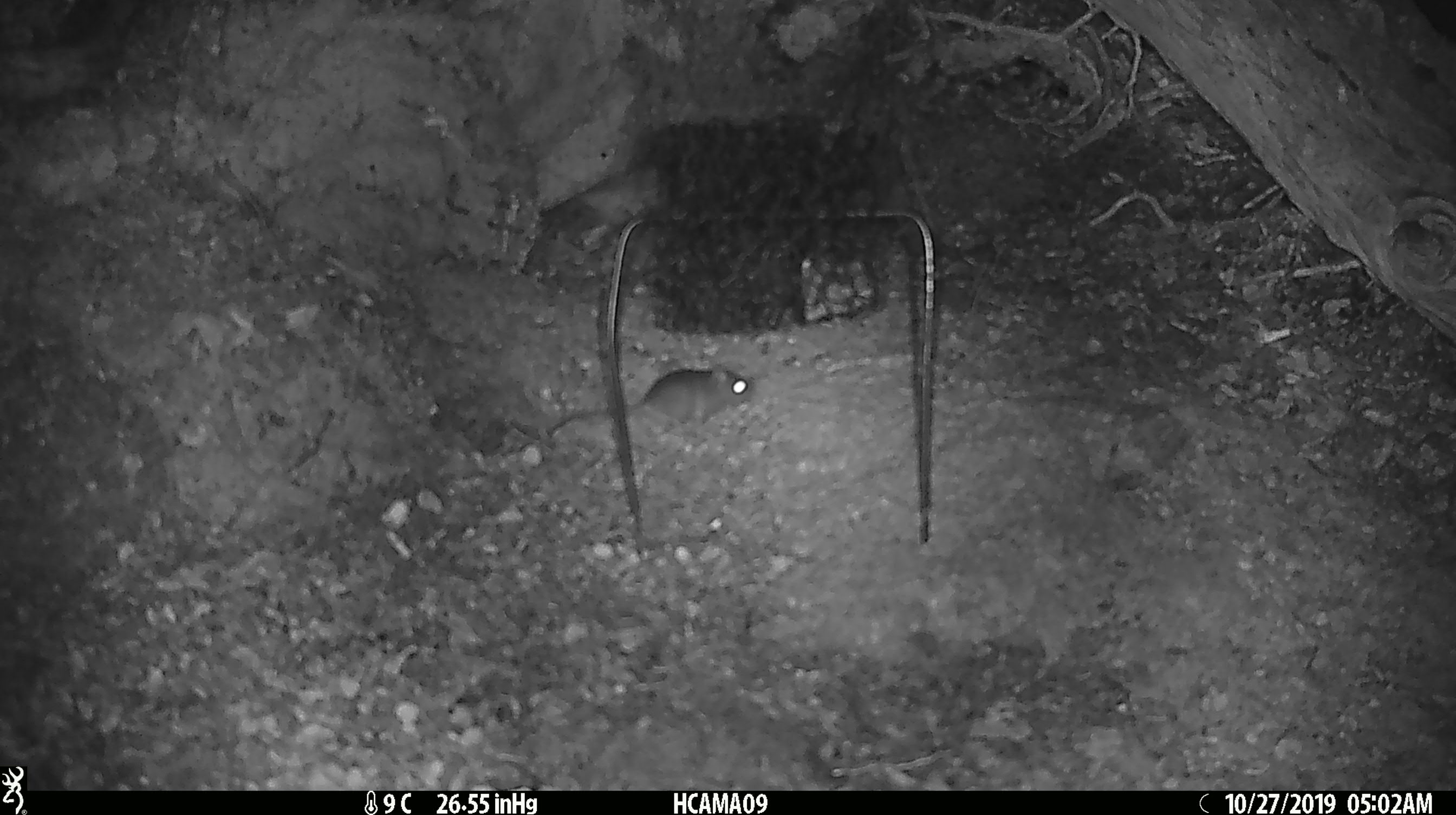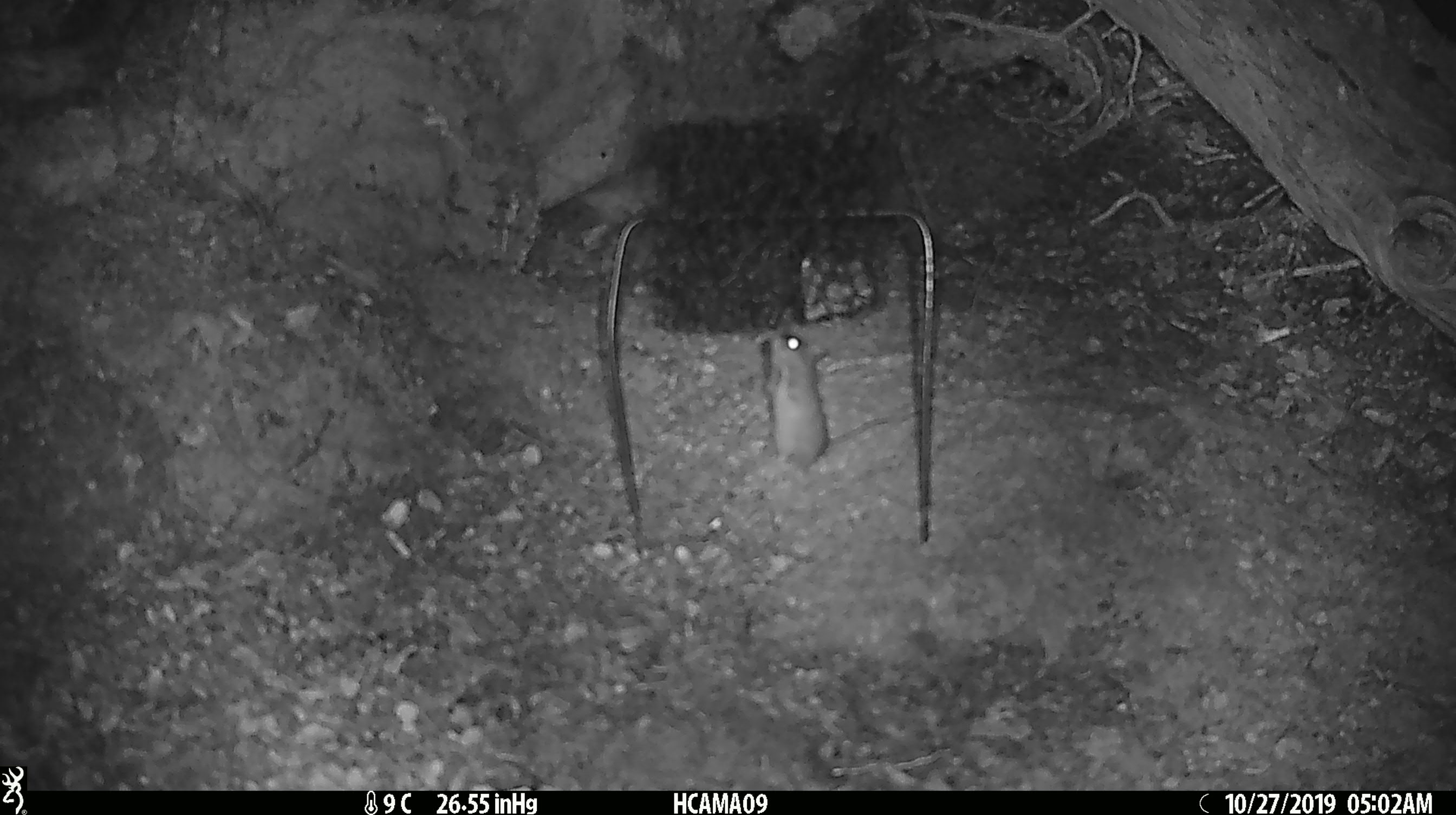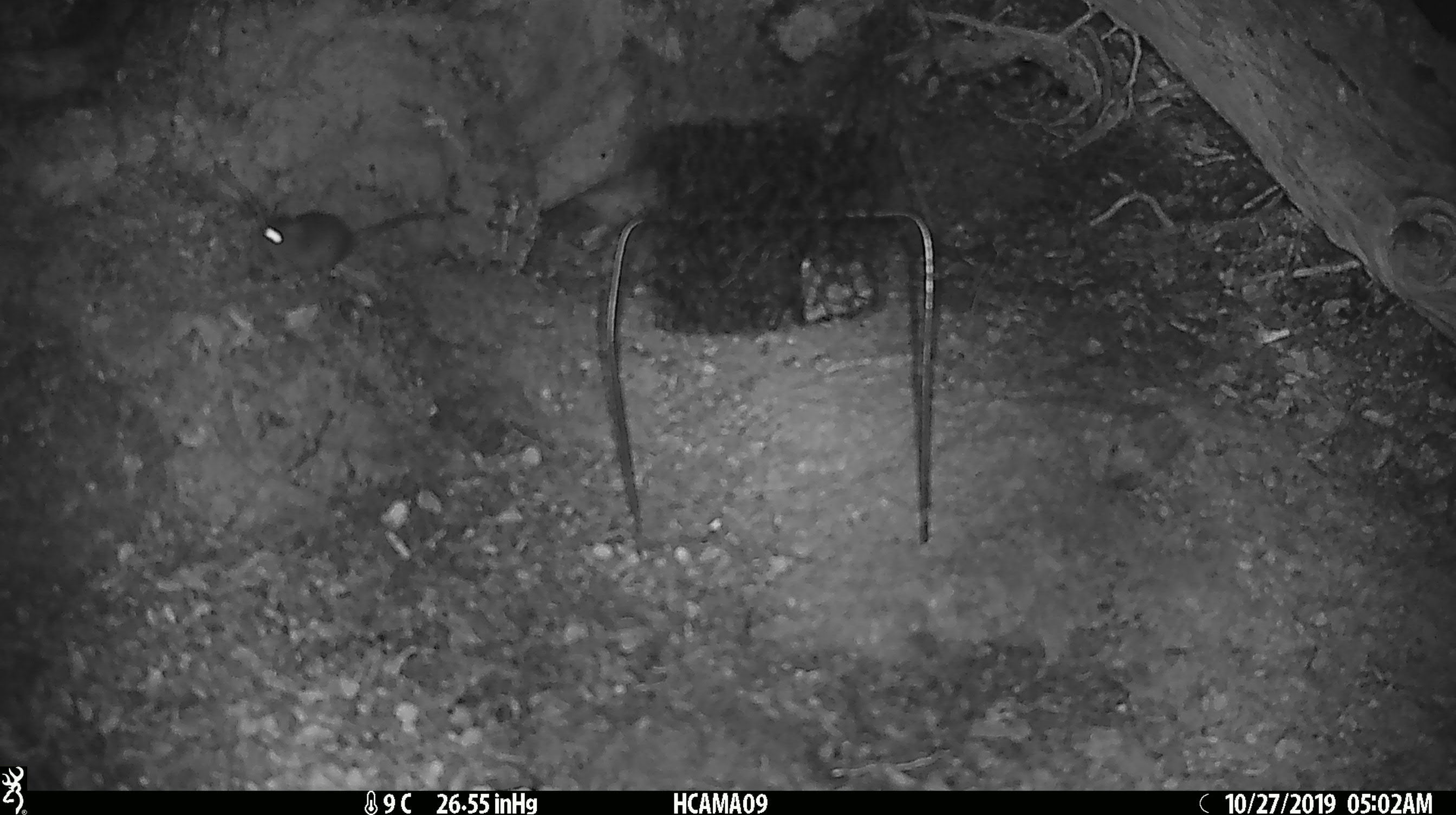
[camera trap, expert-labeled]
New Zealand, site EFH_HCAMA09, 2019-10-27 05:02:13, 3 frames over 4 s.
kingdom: Animalia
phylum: Chordata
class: Mammalia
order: Rodentia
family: Muridae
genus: Mus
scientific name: Mus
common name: mouse